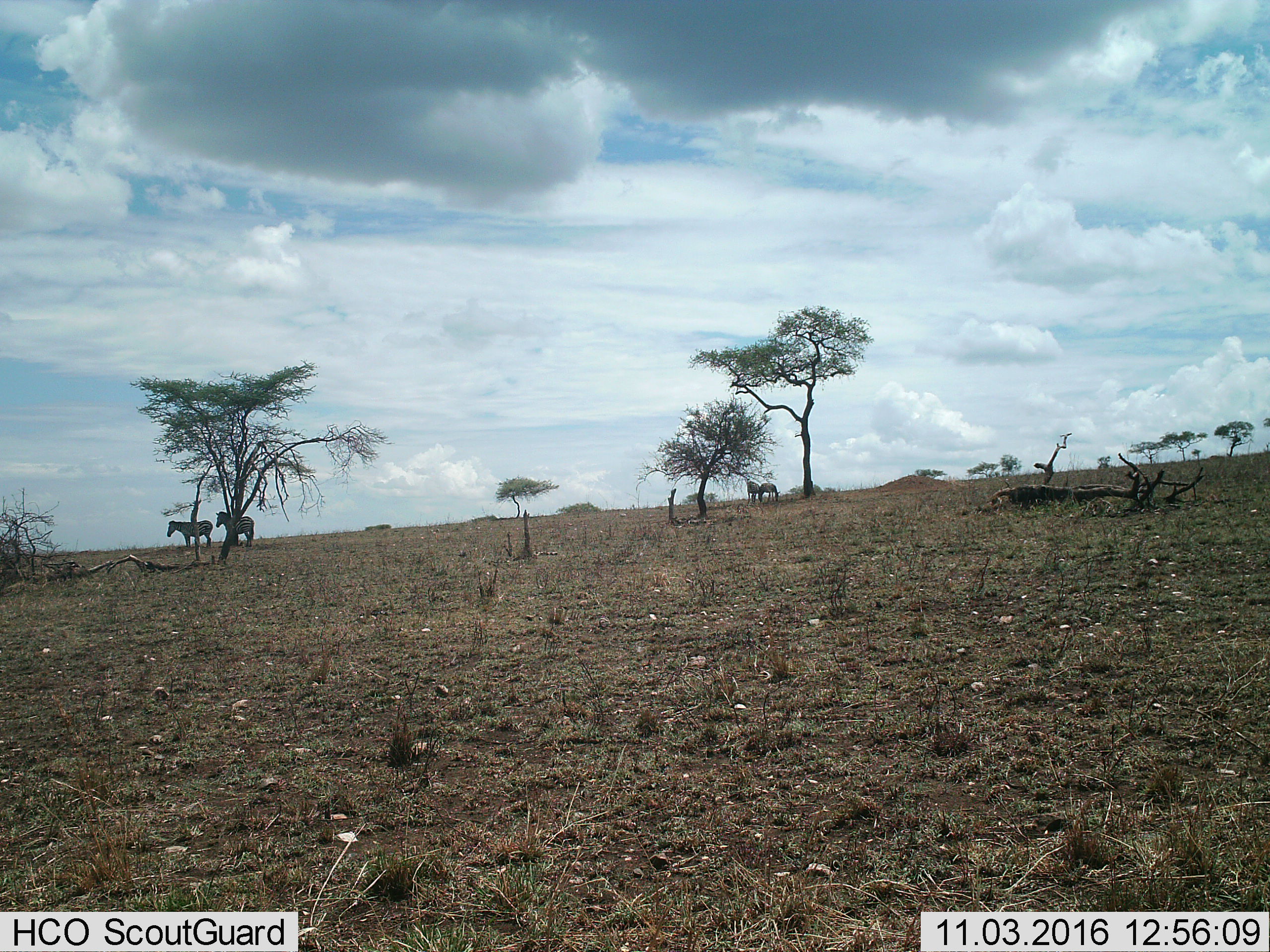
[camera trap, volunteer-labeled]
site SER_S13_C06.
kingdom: Animalia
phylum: Chordata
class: Mammalia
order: Perissodactyla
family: Equidae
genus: Equus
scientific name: Equus quagga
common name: plains zebra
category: zebraplains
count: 4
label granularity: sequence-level